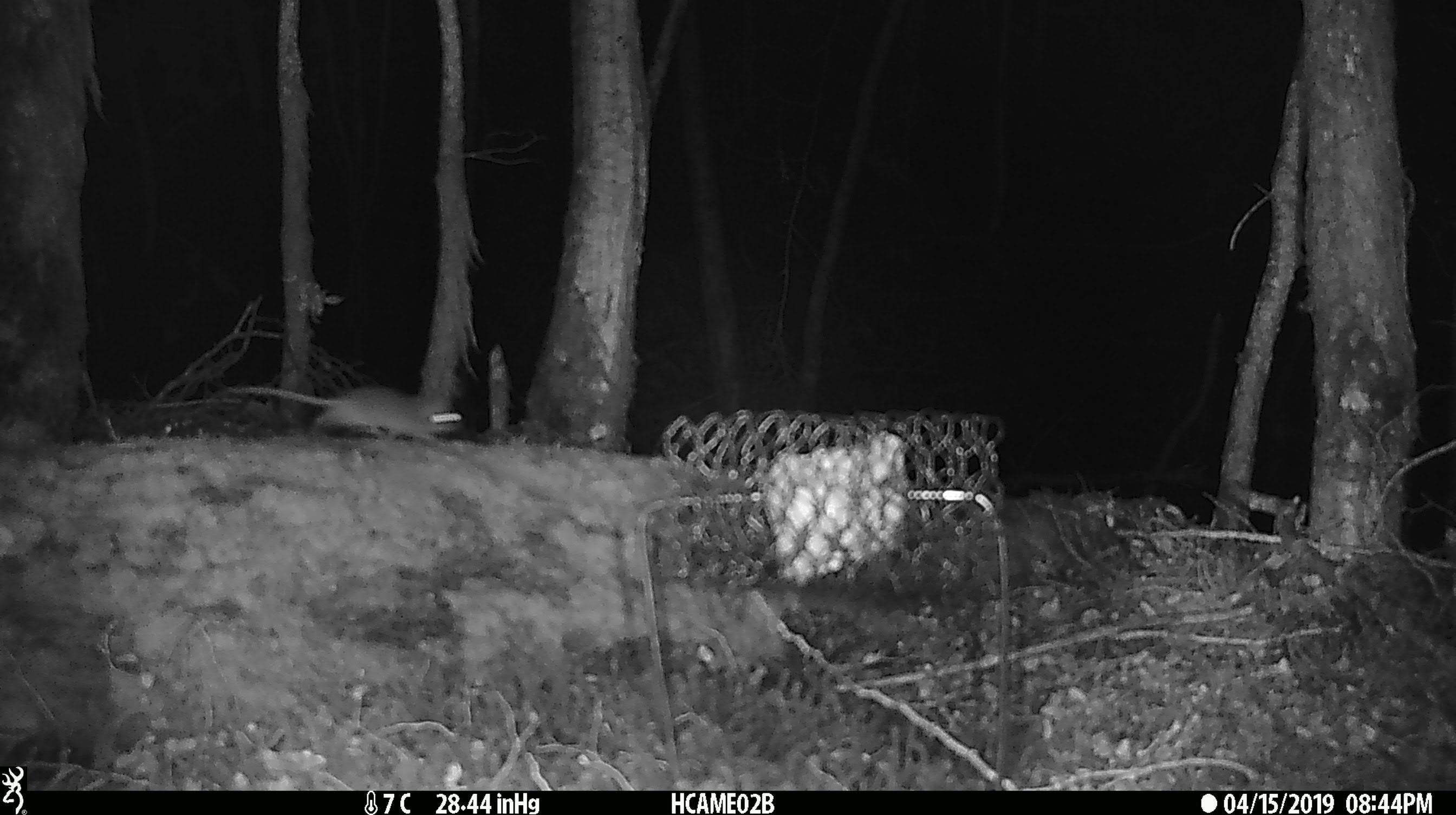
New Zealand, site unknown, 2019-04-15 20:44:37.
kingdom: Animalia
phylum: Chordata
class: Mammalia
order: Rodentia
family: Muridae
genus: Mus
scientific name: Mus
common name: mouse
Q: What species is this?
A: Mouse (Mus).